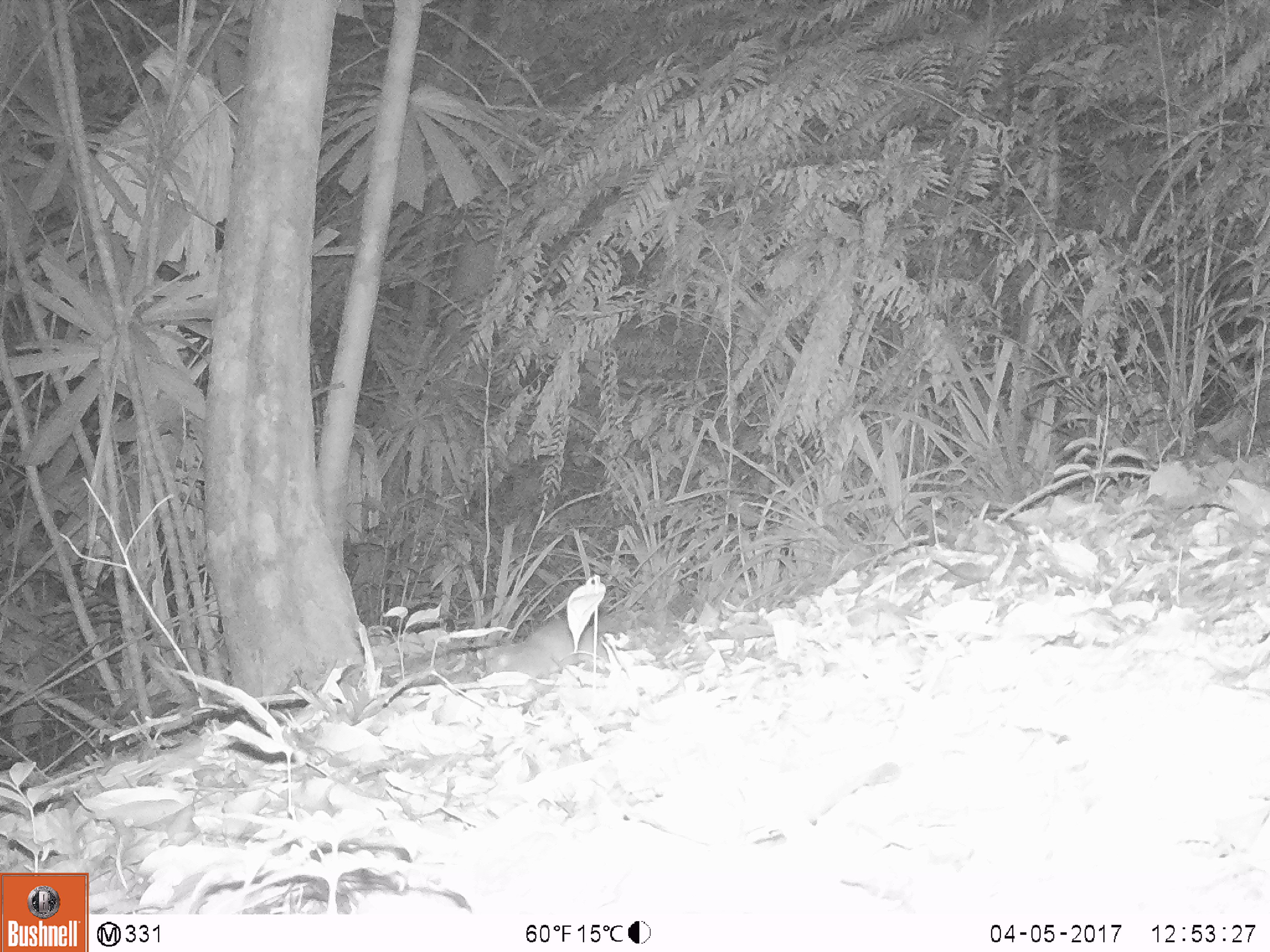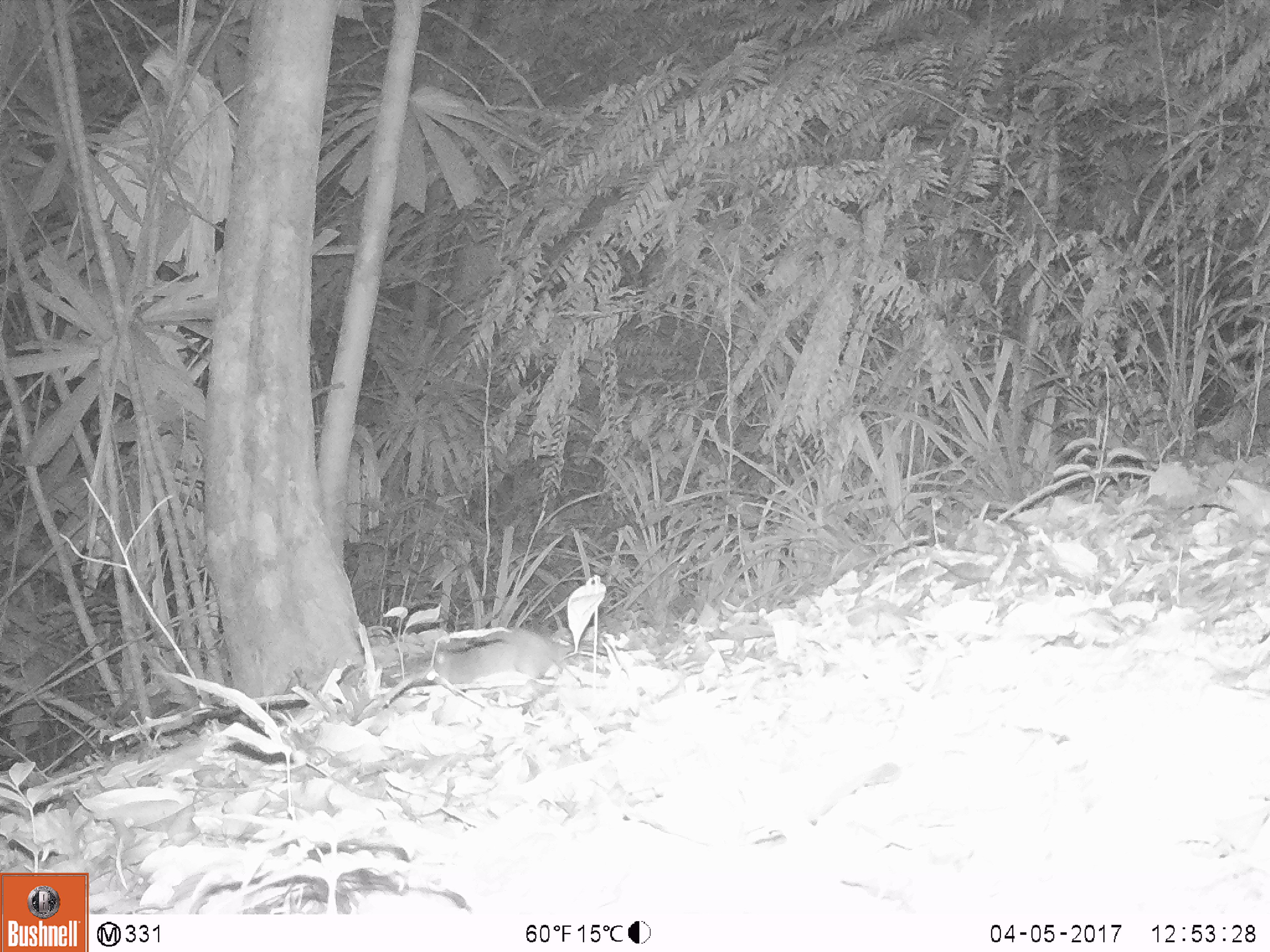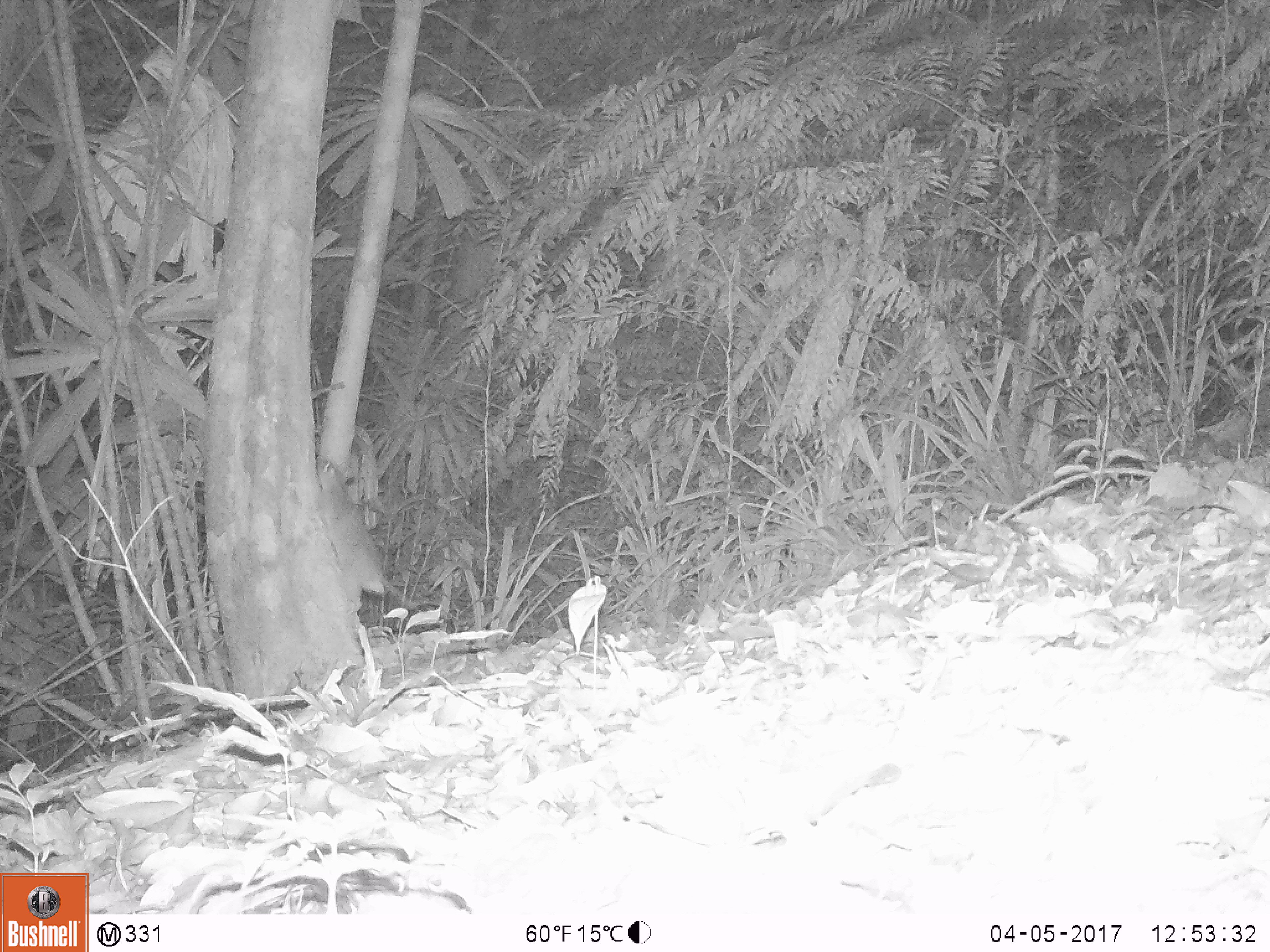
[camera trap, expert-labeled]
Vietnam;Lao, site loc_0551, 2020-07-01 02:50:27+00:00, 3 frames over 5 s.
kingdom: Animalia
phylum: Chordata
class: Mammalia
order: Rodentia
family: Muridae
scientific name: Muridae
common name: old-world mice and rats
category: unidentified murid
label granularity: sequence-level